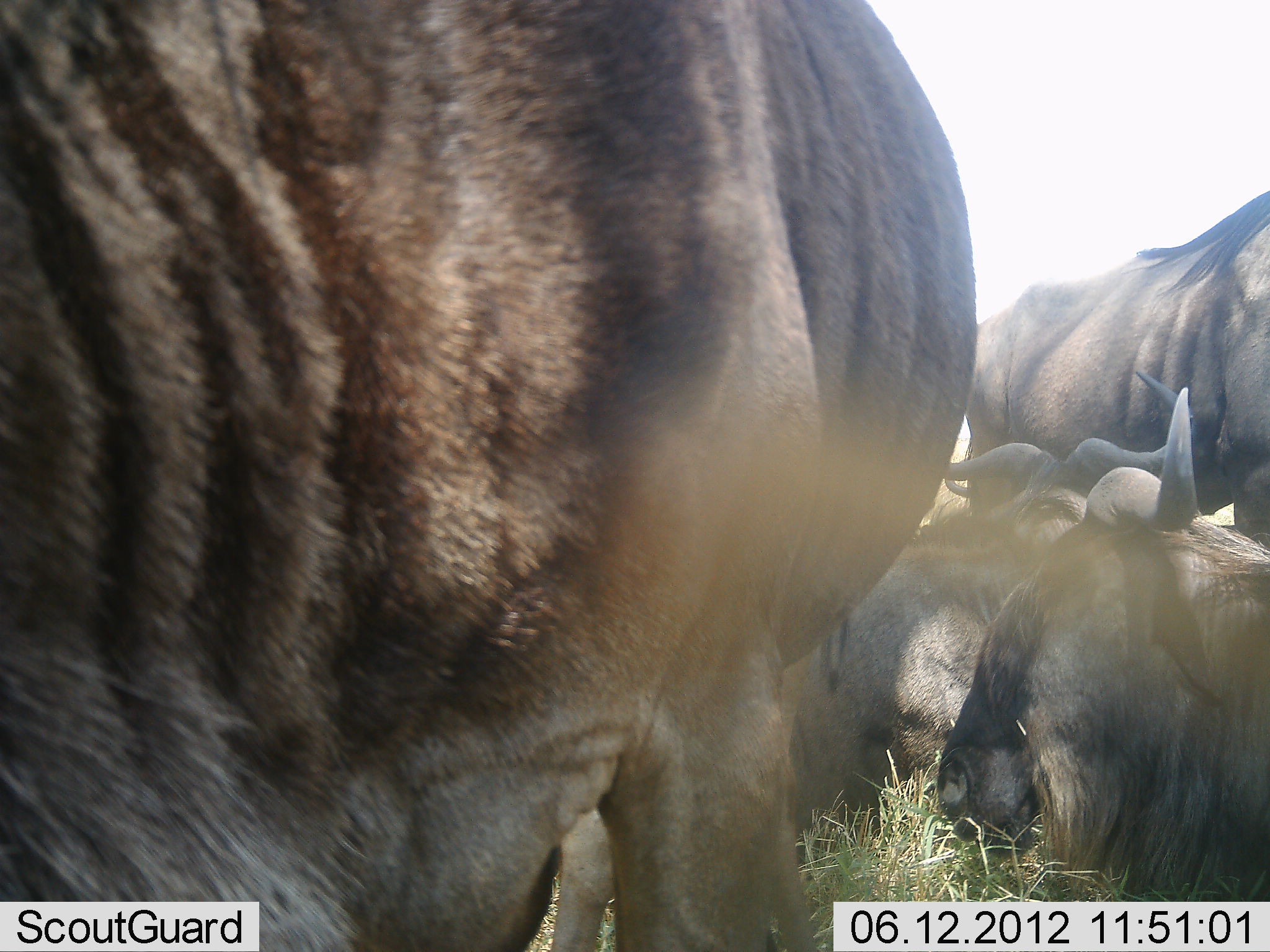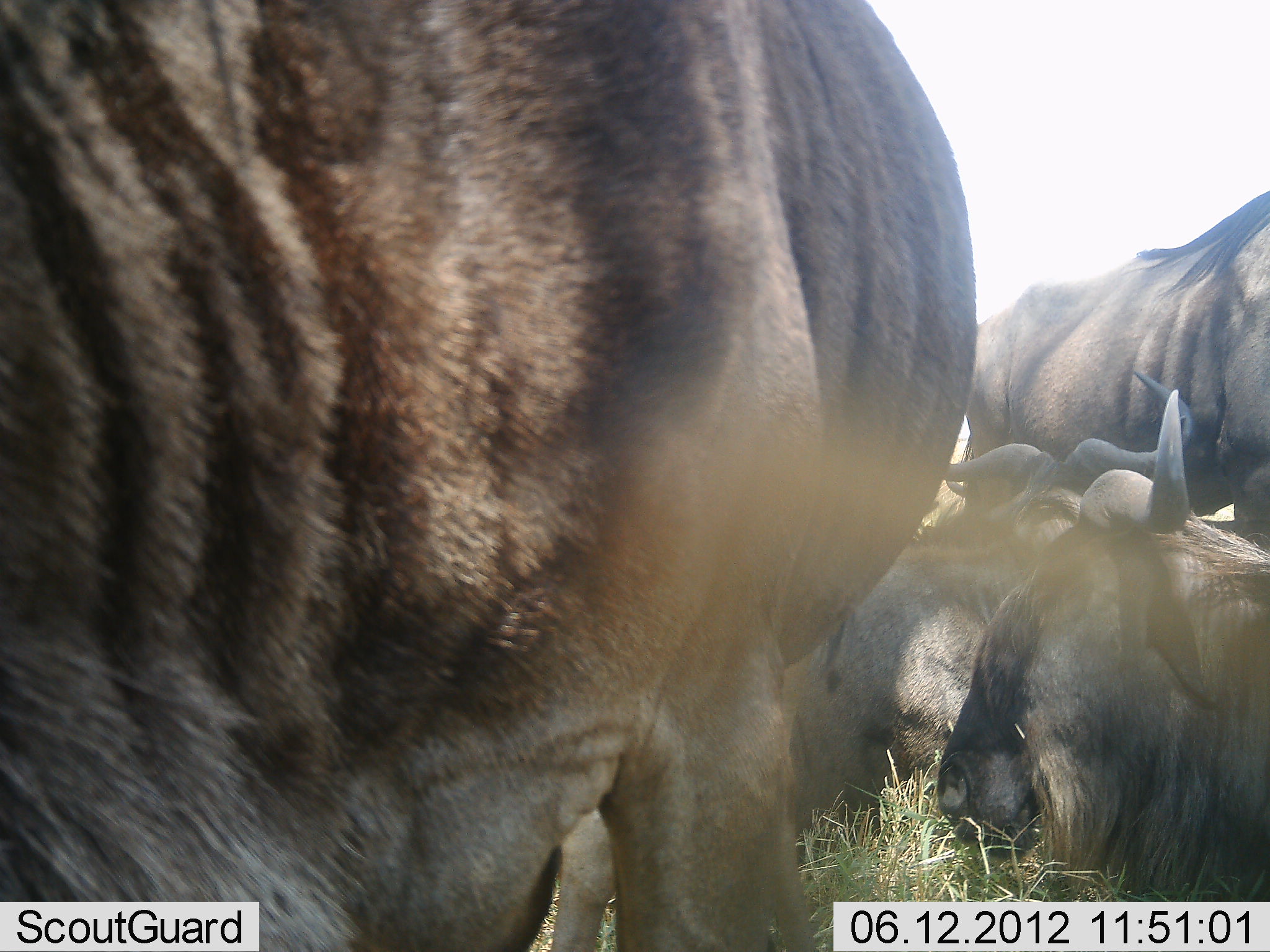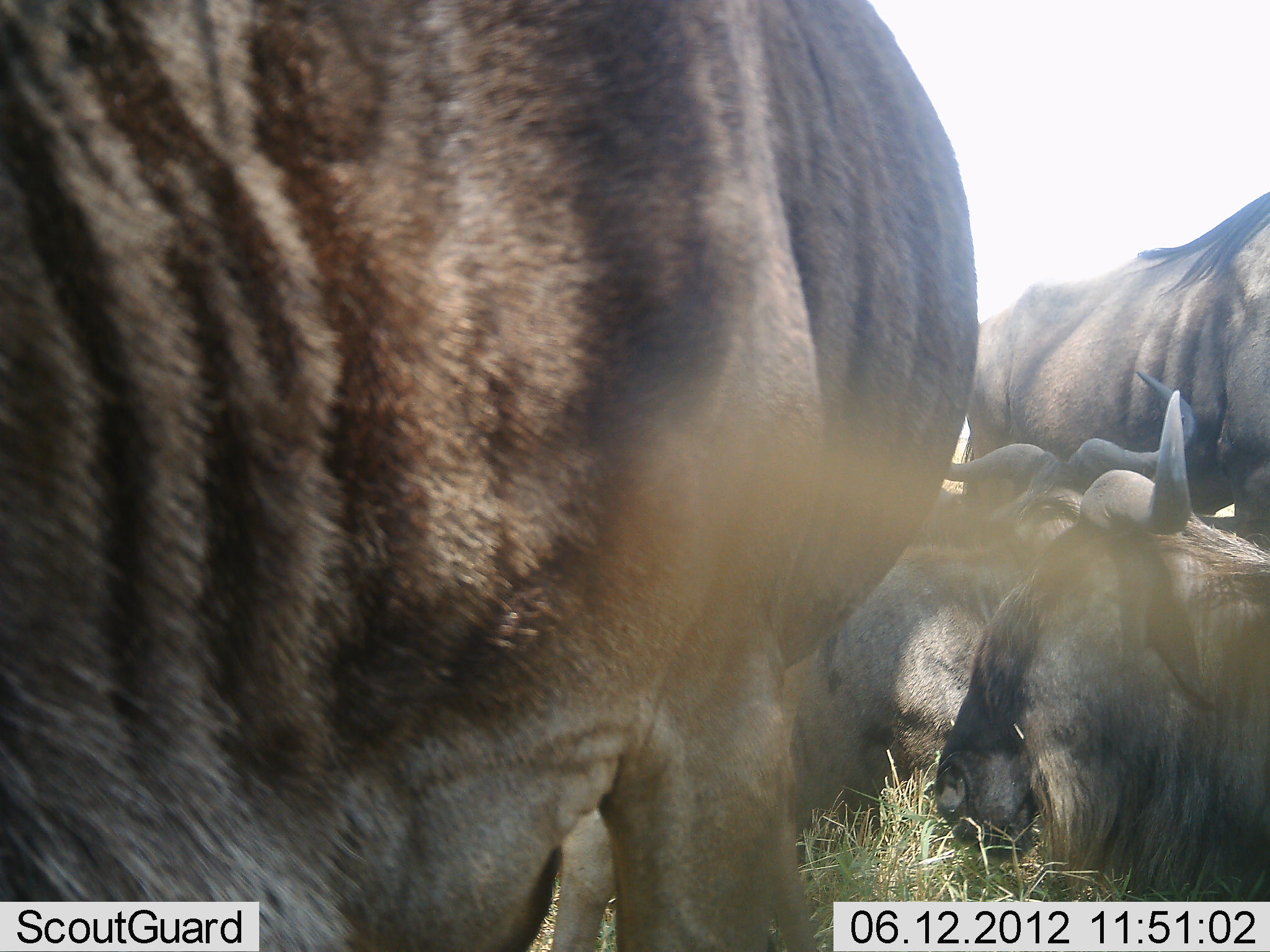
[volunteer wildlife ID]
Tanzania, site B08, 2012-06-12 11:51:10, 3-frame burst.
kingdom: Animalia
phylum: Chordata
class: Mammalia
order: Artiodactyla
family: Bovidae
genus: Connochaetes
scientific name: Connochaetes taurinus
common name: blue wildebeest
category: wildebeest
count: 4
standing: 80%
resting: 100%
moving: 0%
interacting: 0%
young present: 0%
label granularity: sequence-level